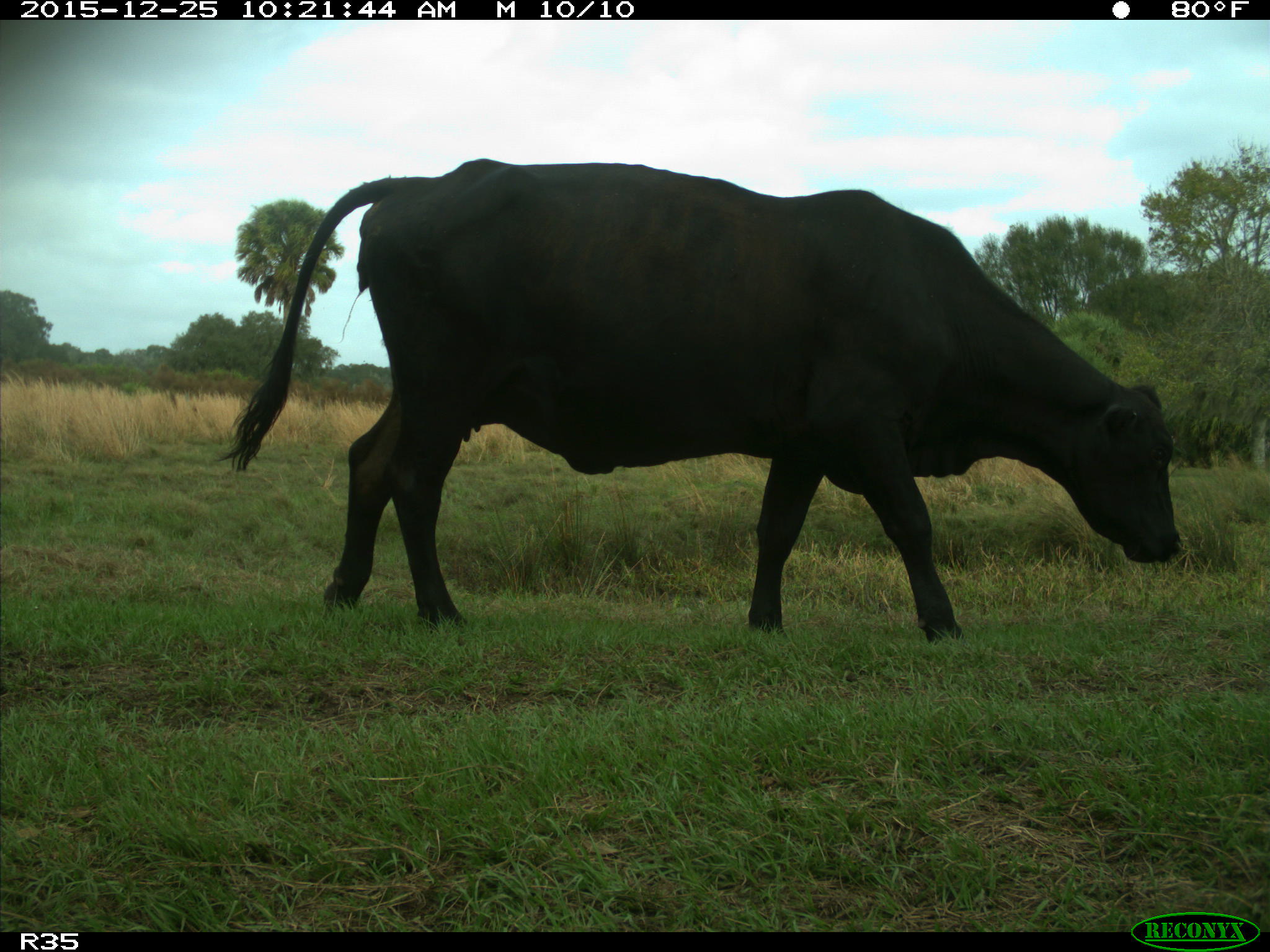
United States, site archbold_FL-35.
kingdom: Animalia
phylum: Chordata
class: Mammalia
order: Artiodactyla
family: Bovidae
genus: Bos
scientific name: Bos taurus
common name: domestic cow